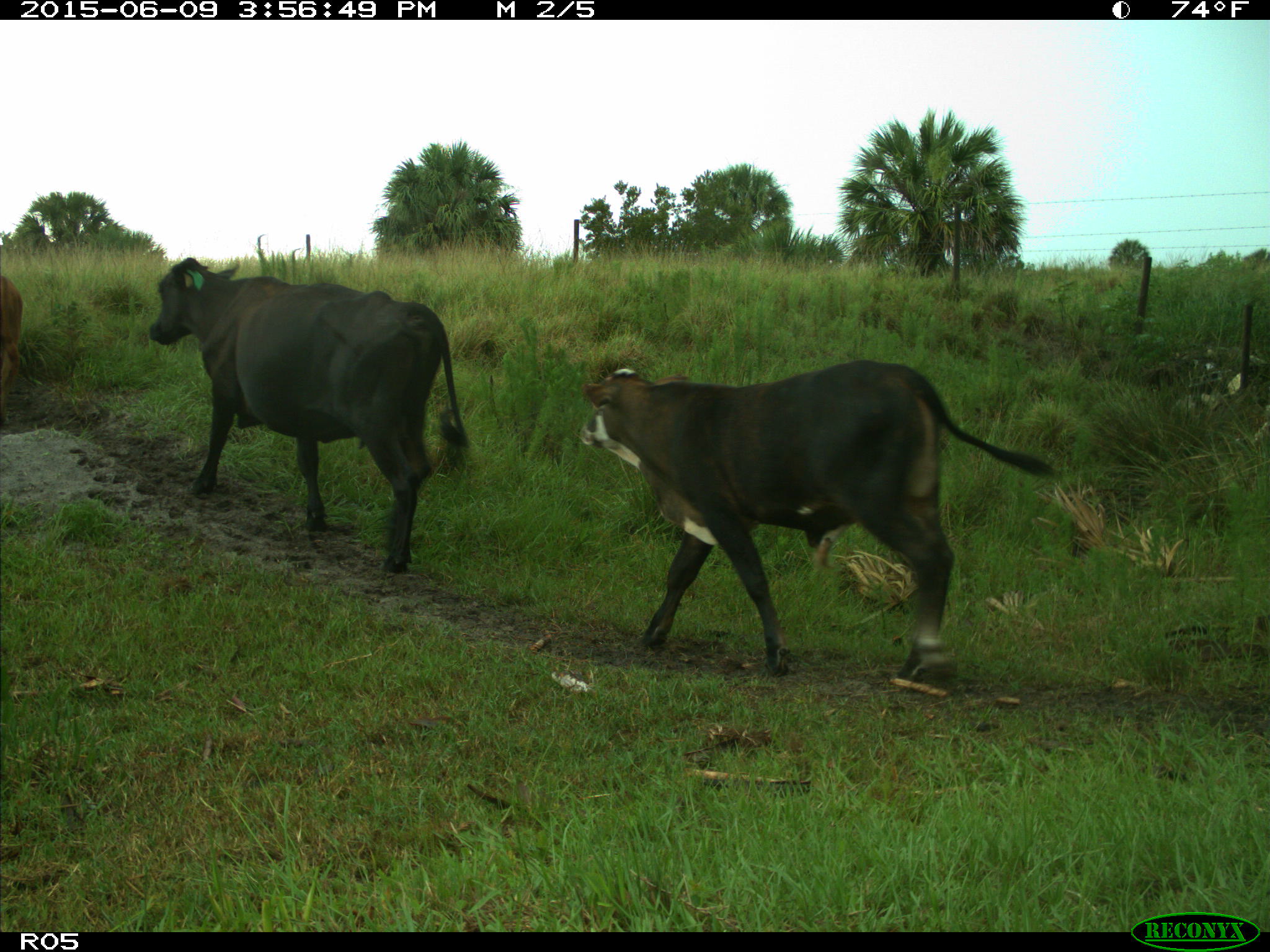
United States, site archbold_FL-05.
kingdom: Animalia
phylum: Chordata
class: Mammalia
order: Artiodactyla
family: Bovidae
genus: Bos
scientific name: Bos taurus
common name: domestic cow